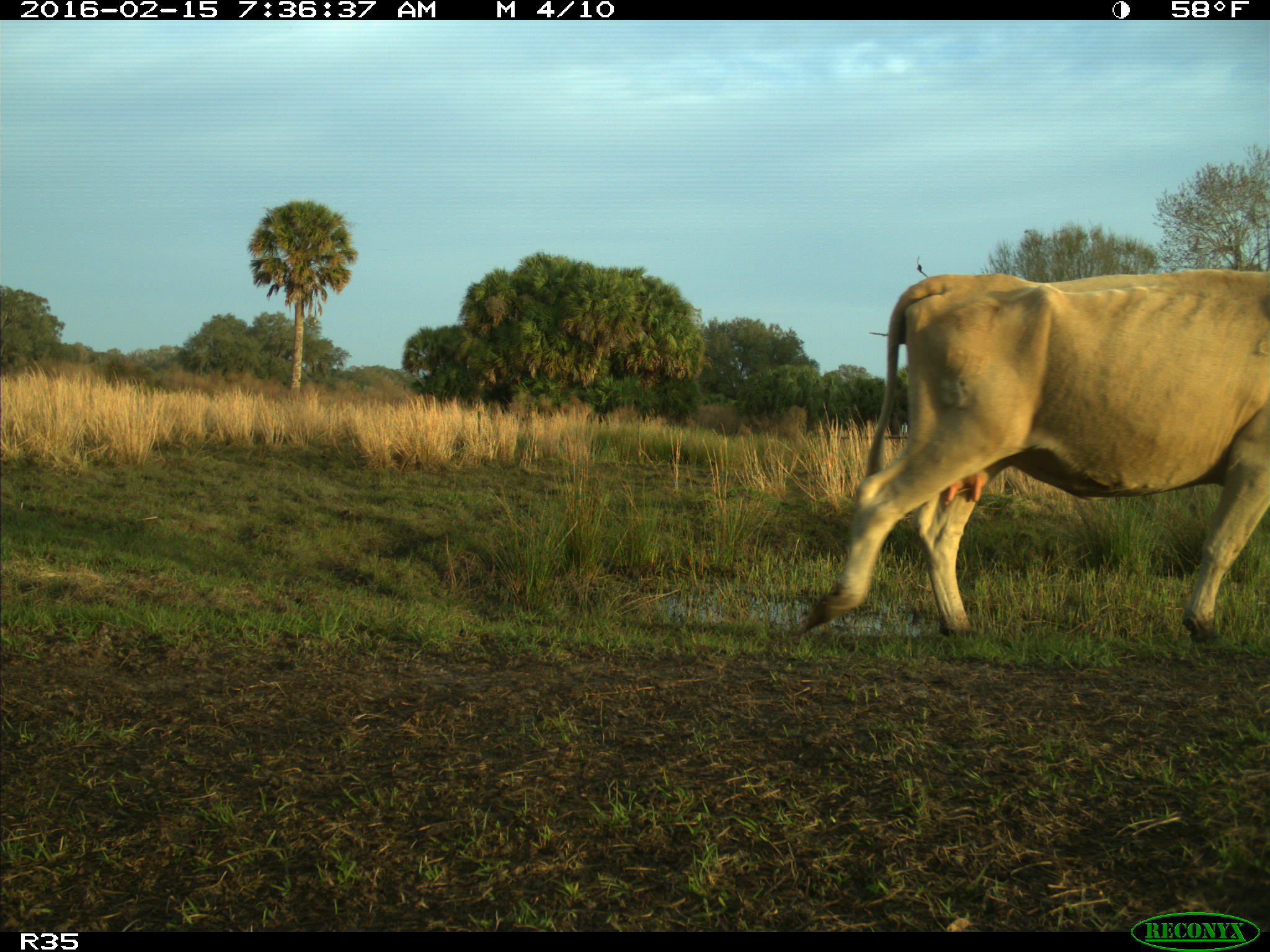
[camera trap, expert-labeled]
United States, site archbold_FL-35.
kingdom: Animalia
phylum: Chordata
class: Mammalia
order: Artiodactyla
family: Bovidae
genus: Bos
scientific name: Bos taurus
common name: domestic cow